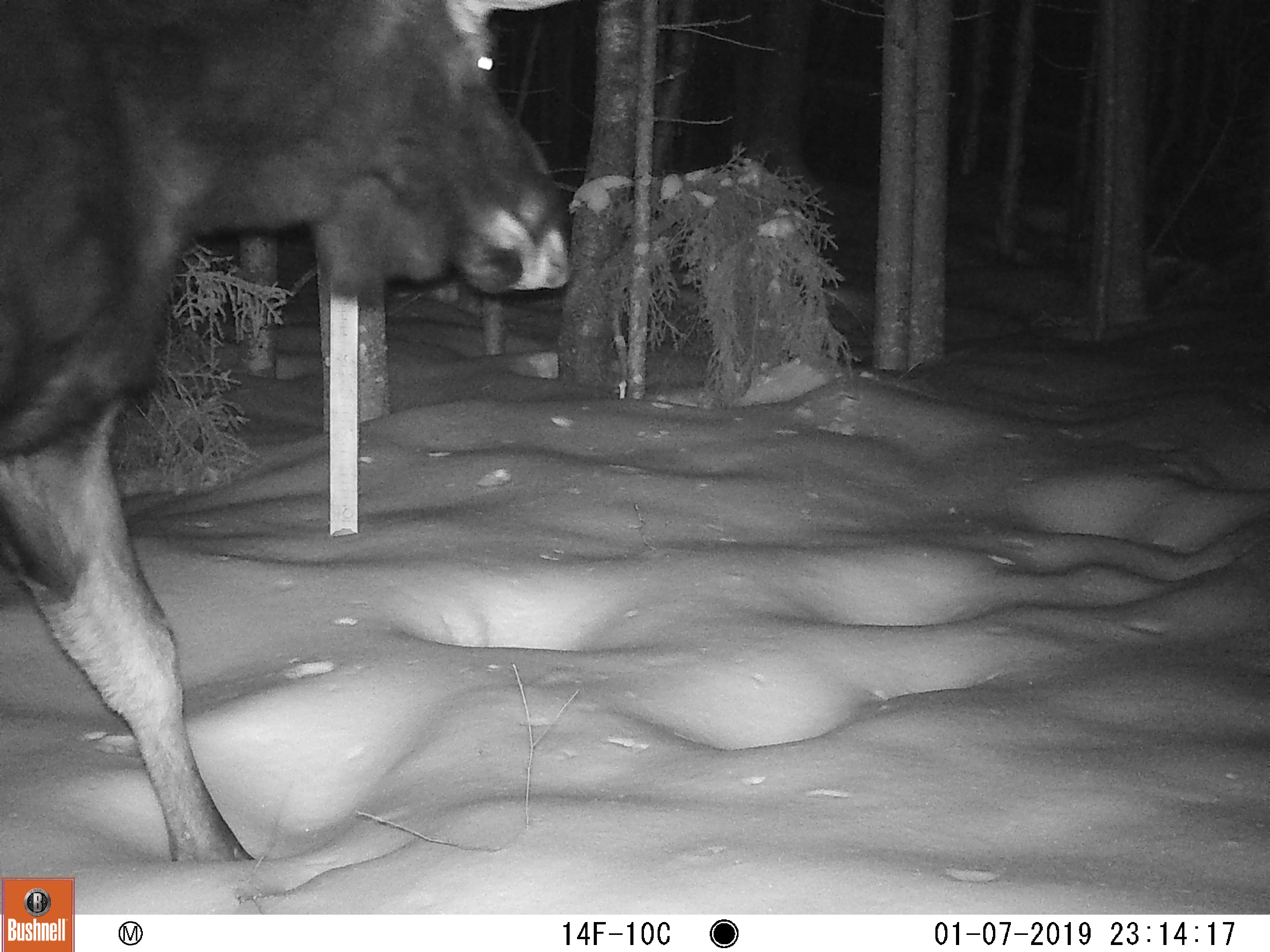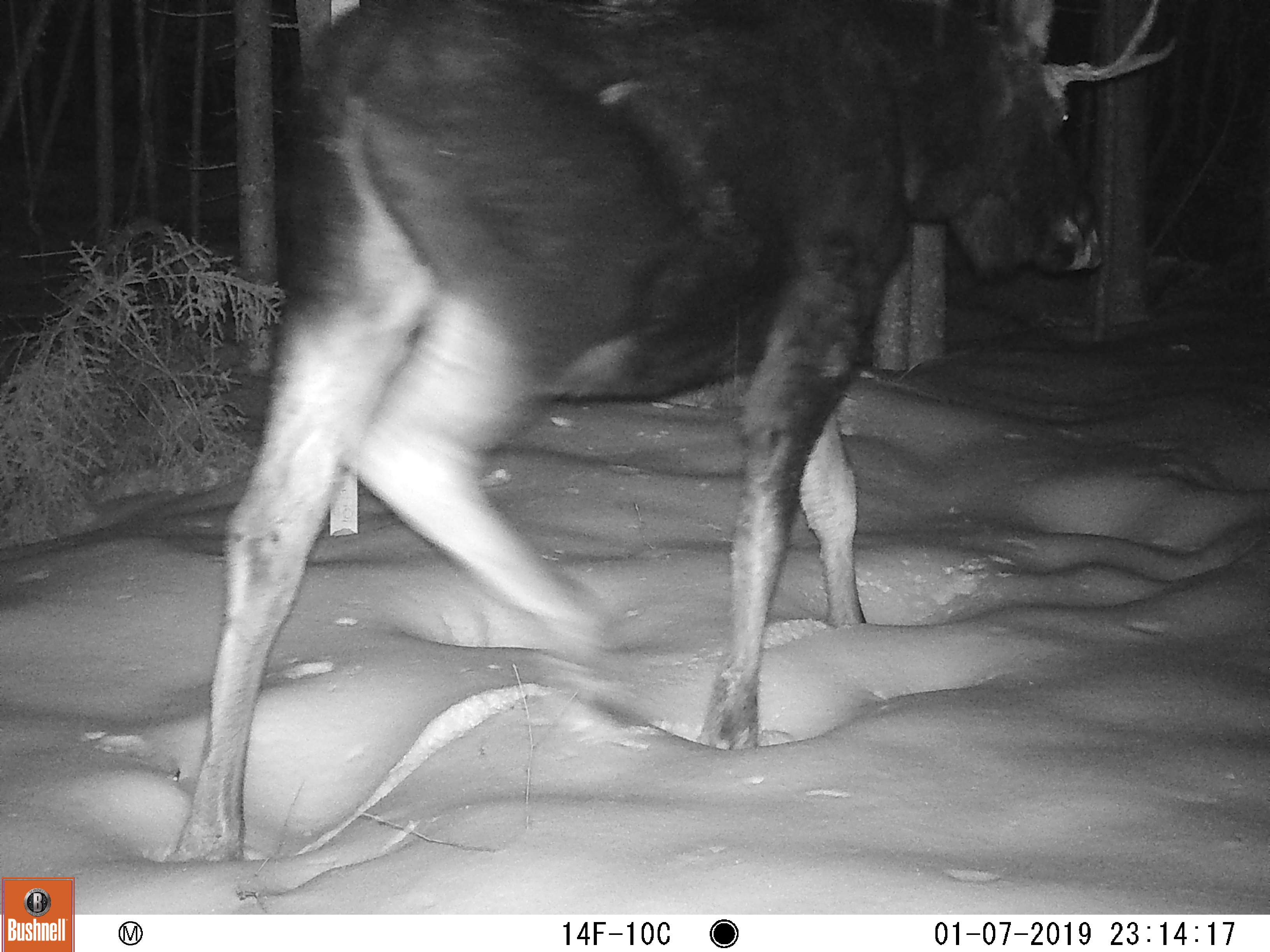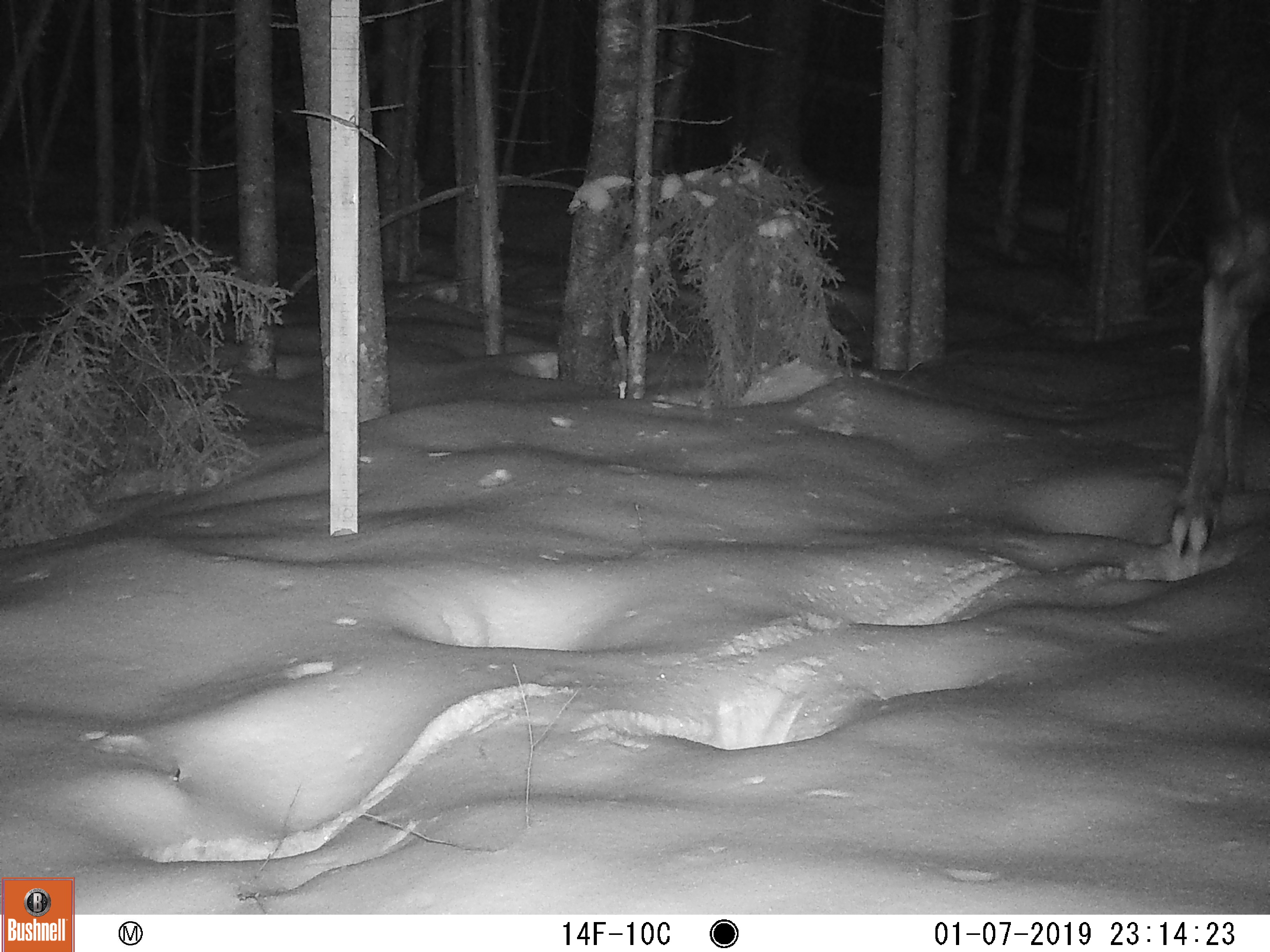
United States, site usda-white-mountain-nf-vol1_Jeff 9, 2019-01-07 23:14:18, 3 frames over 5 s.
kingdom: Animalia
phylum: Chordata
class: Mammalia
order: Artiodactyla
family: Cervidae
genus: Alces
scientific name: Alces alces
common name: moose